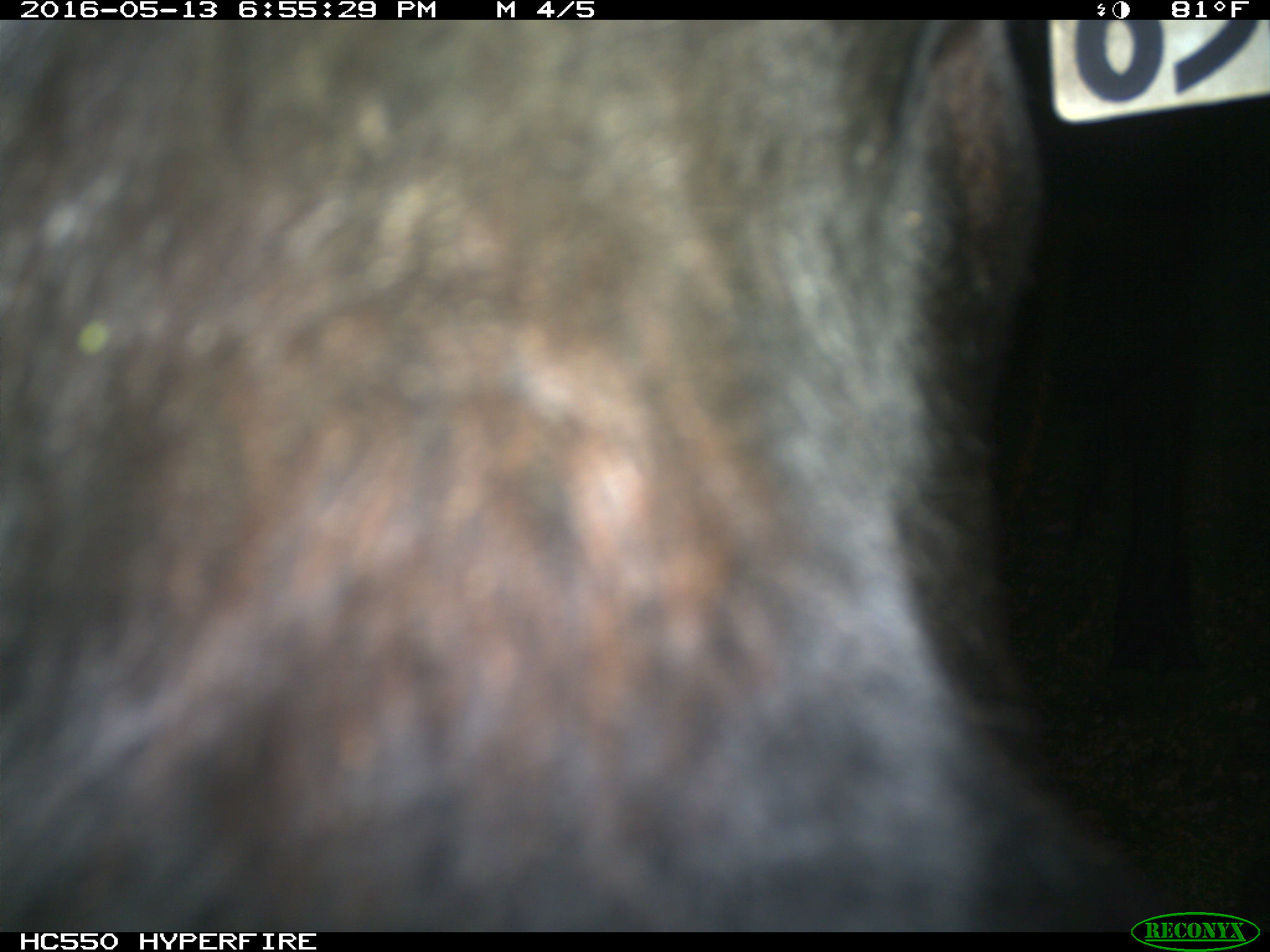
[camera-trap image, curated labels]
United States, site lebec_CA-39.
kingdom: Animalia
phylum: Chordata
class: Mammalia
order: Artiodactyla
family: Bovidae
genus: Bos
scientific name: Bos taurus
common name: domestic cow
Bos taurus (domestic cow).